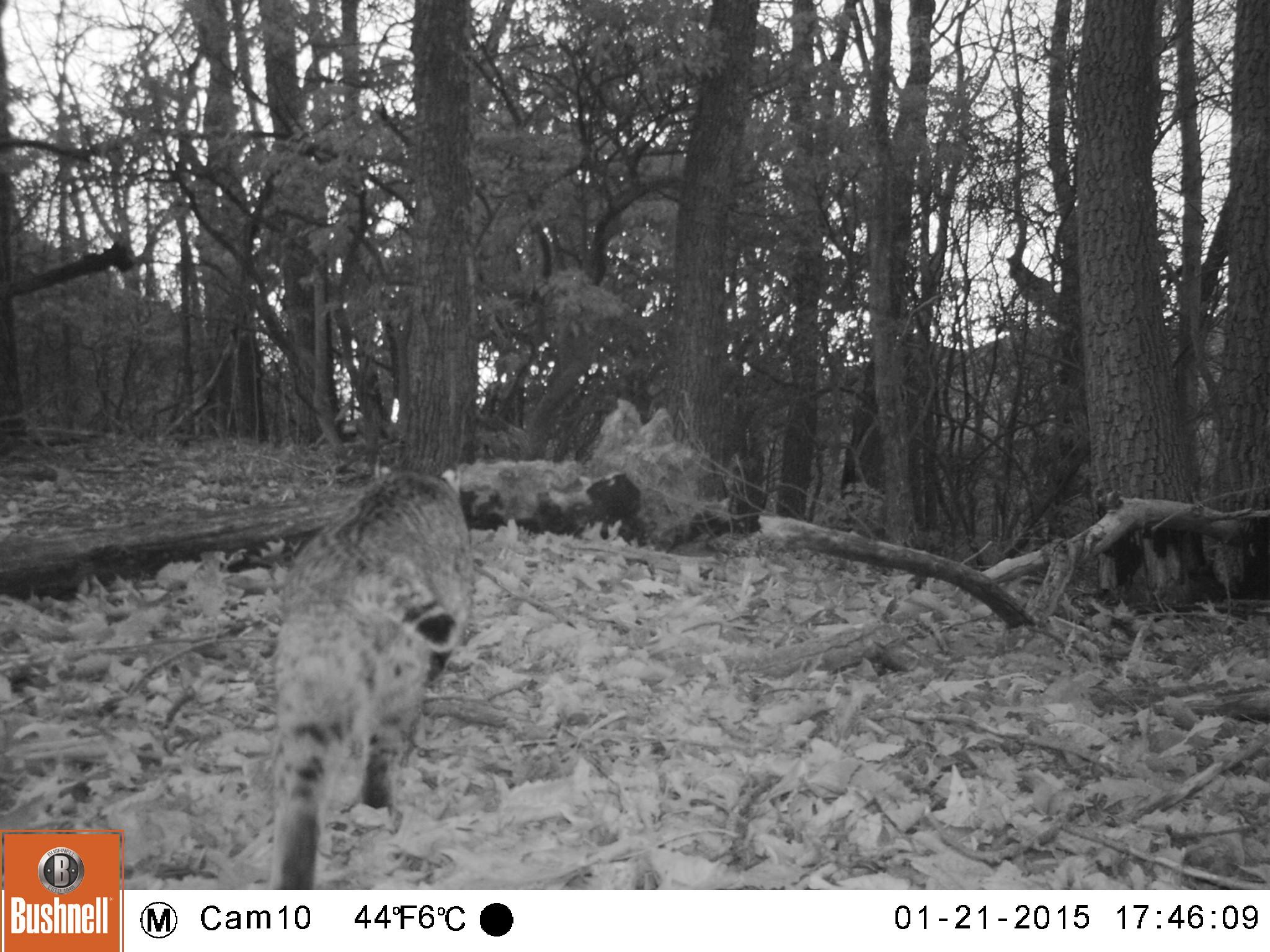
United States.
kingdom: Animalia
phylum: Chordata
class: Mammalia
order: Carnivora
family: Felidae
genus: Lynx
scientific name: Lynx rufus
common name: bobcat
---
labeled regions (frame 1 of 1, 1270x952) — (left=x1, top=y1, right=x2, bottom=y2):
Bobcat: (left=245, top=450, right=493, bottom=892)